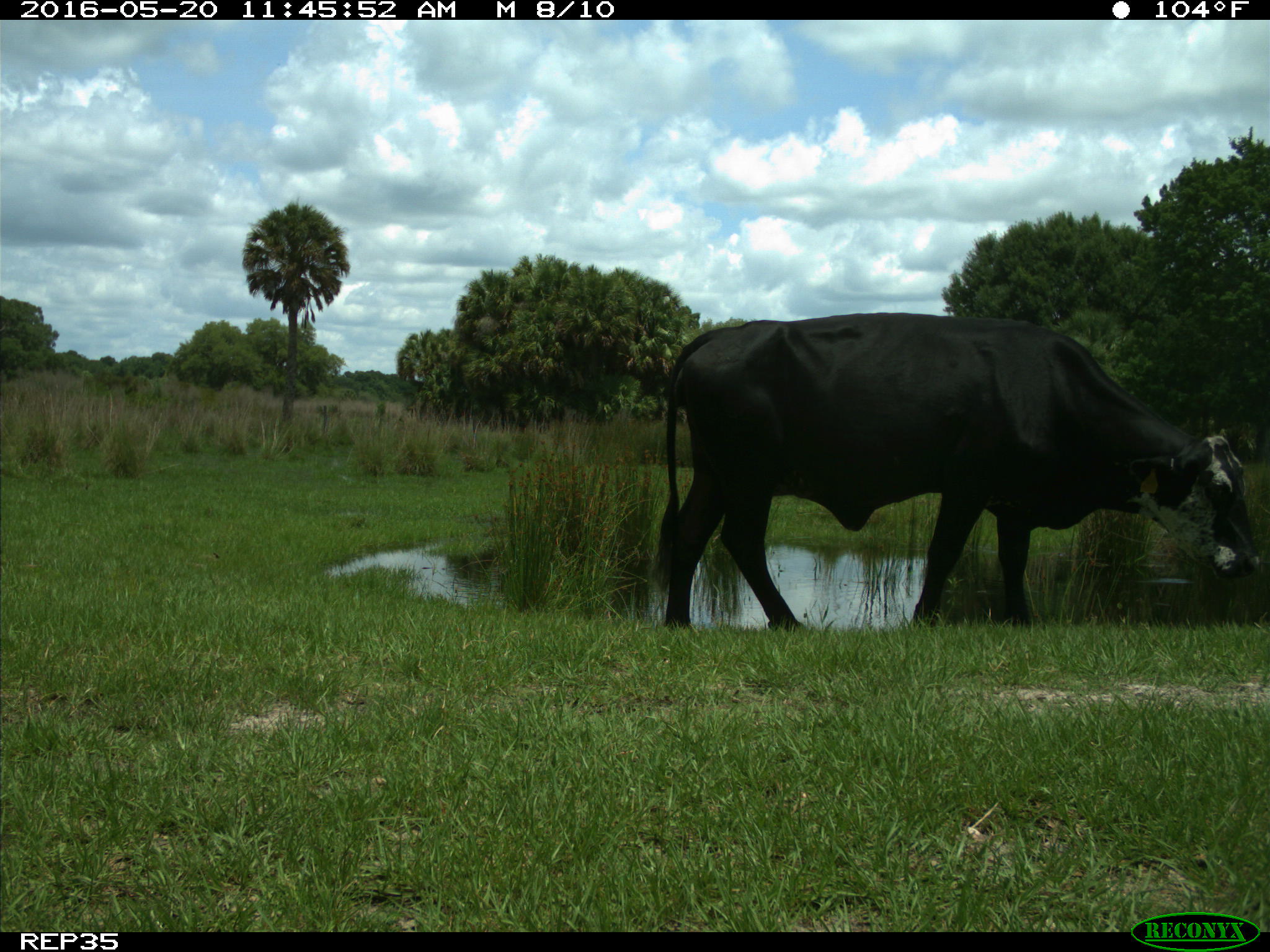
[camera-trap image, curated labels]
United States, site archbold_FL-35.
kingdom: Animalia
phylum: Chordata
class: Mammalia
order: Artiodactyla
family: Bovidae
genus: Bos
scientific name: Bos taurus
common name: domestic cow